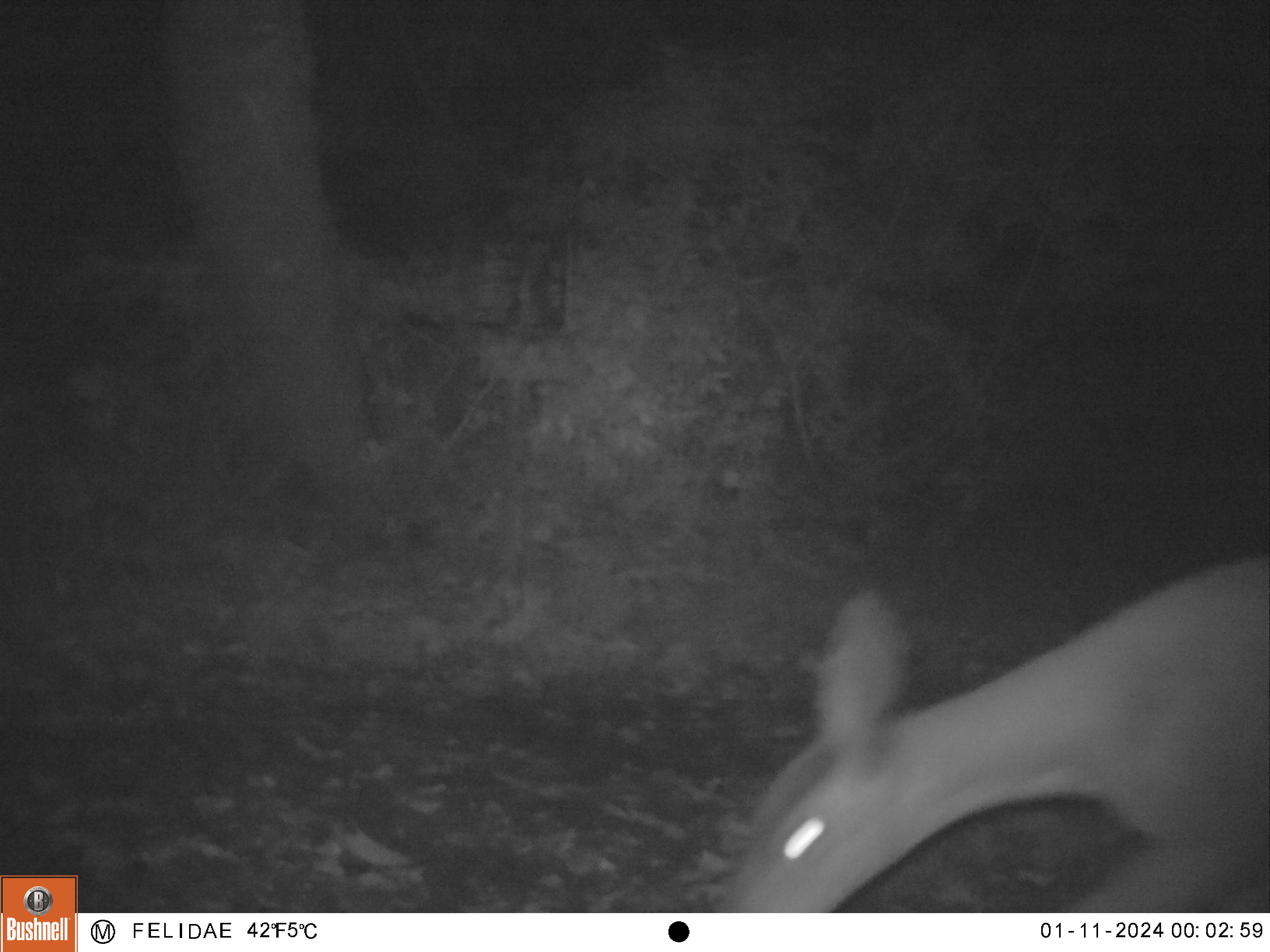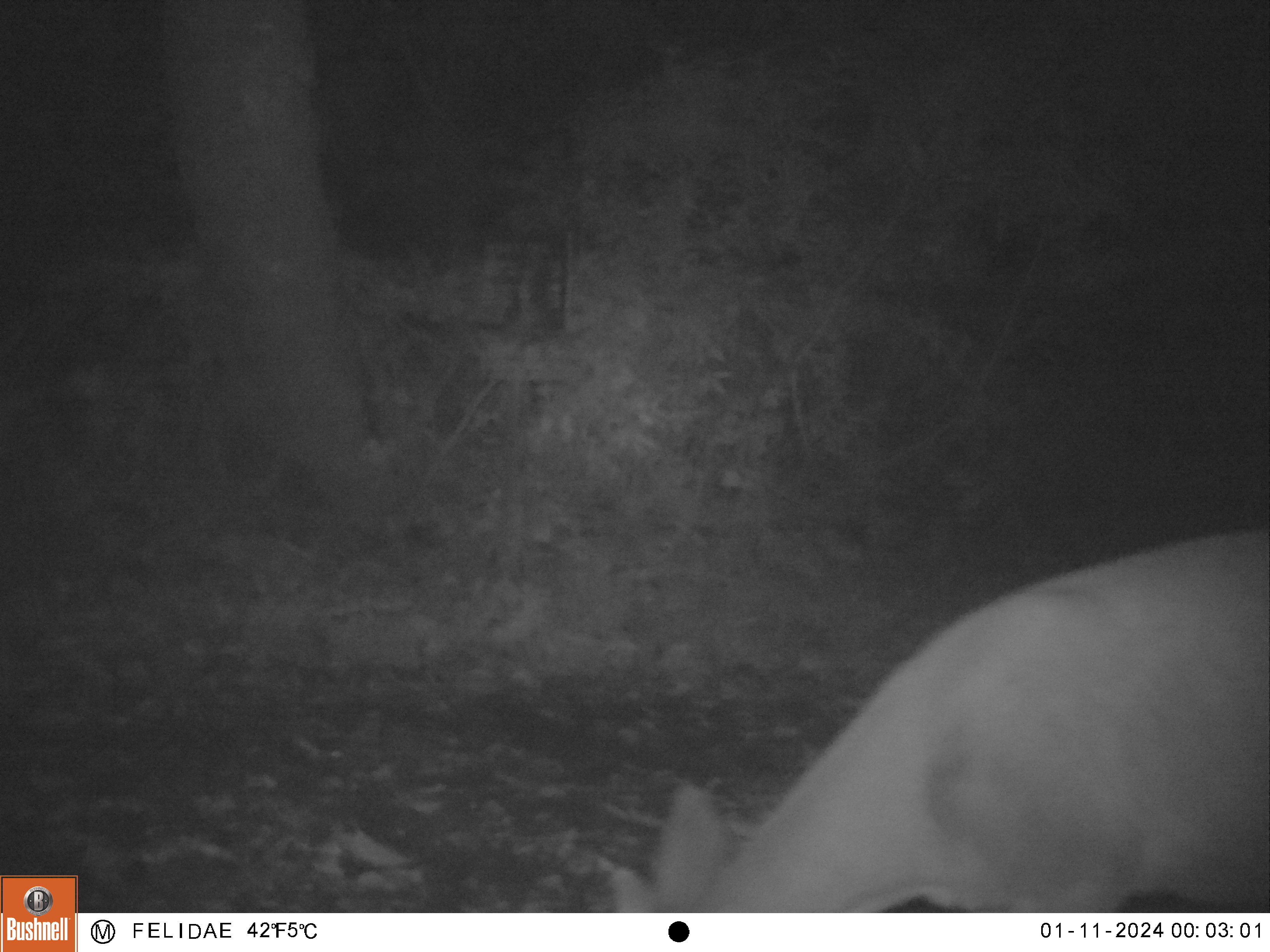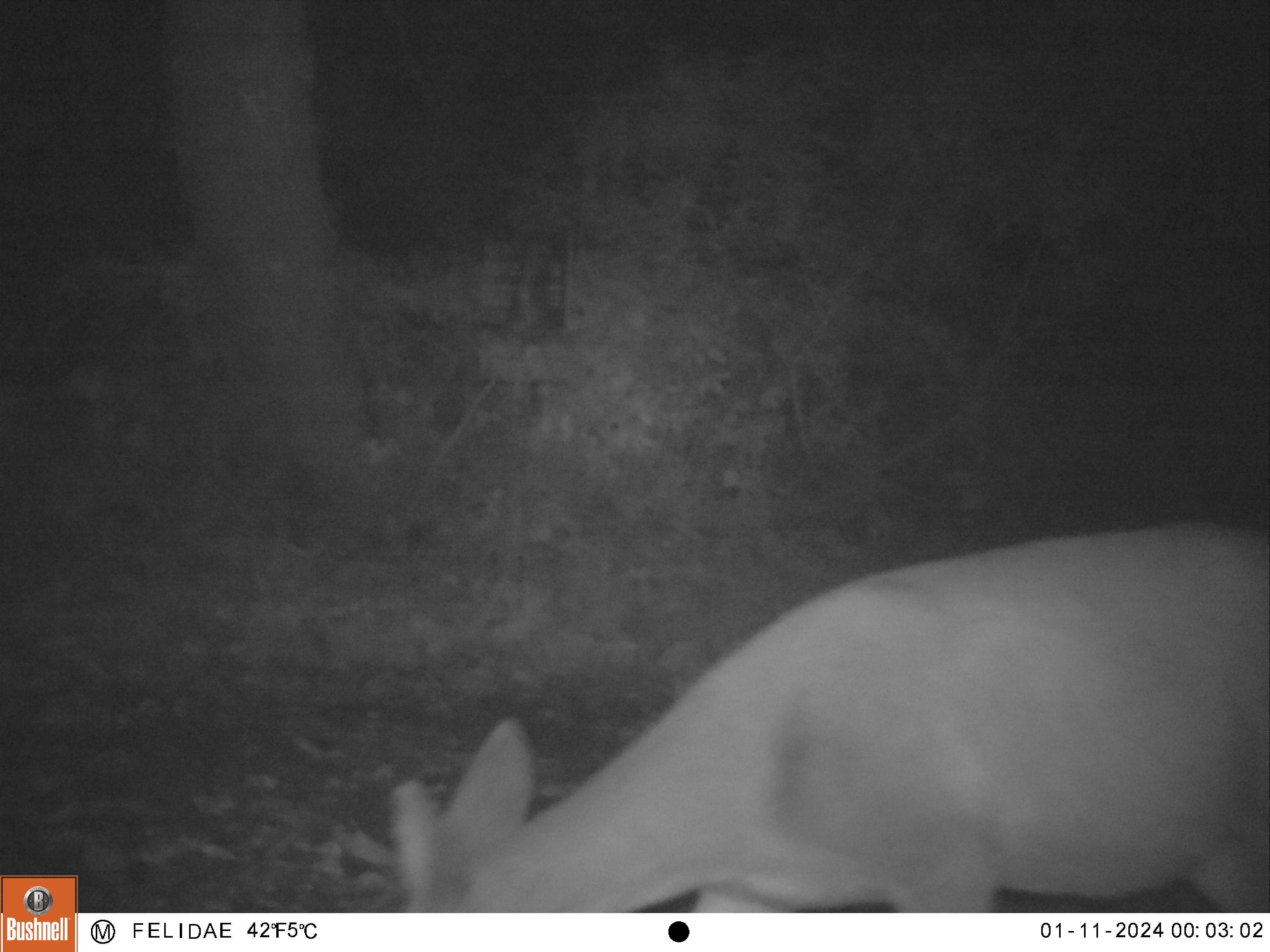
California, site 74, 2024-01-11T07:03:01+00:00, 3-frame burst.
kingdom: Animalia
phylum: Chordata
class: Mammalia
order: Artiodactyla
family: Cervidae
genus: Odocoileus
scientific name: Odocoileus hemionus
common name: mule deer